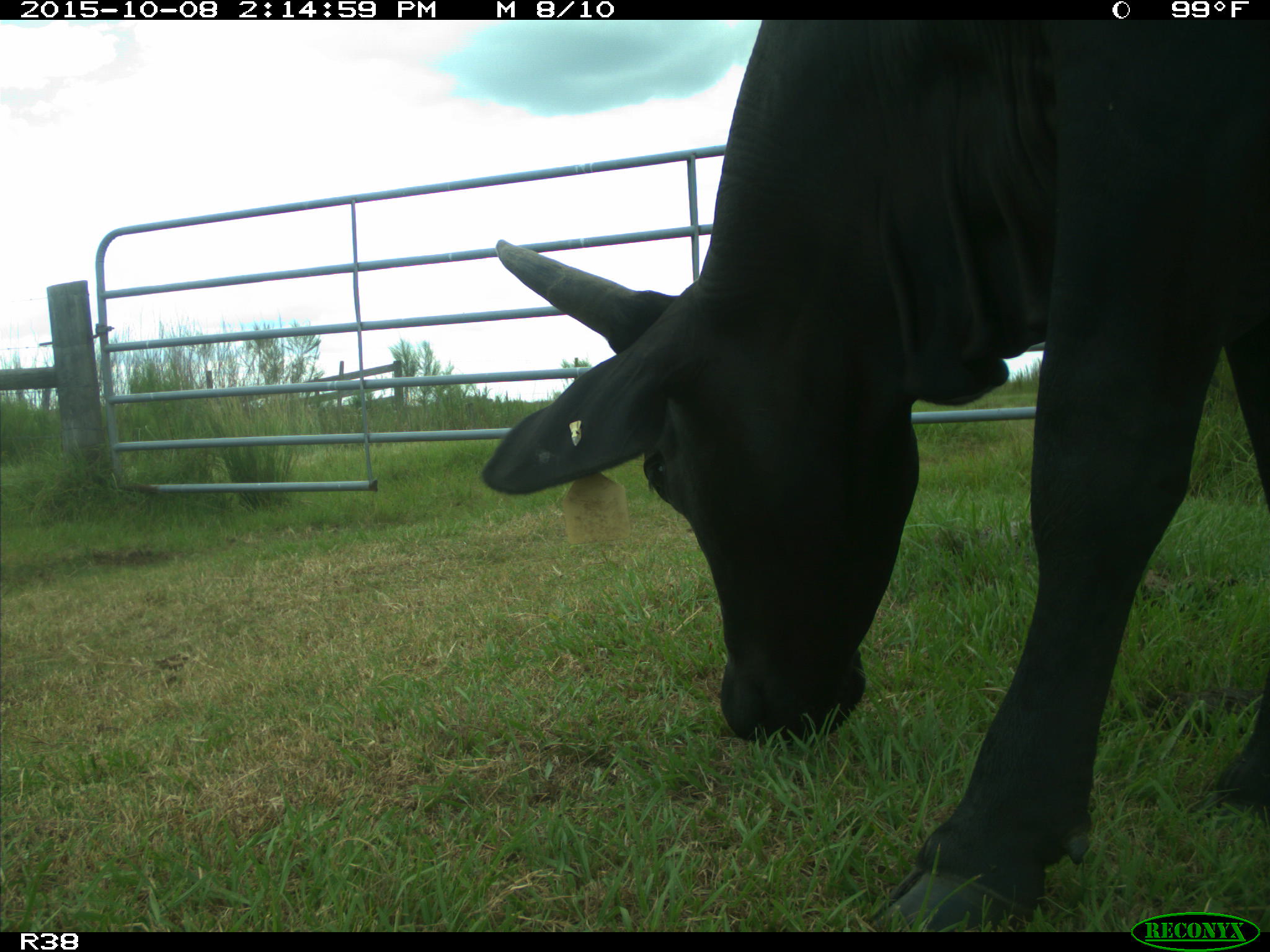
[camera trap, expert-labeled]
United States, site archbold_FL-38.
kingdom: Animalia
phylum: Chordata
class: Mammalia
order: Artiodactyla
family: Bovidae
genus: Bos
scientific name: Bos taurus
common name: domestic cow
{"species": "Bos taurus (domestic cow)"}